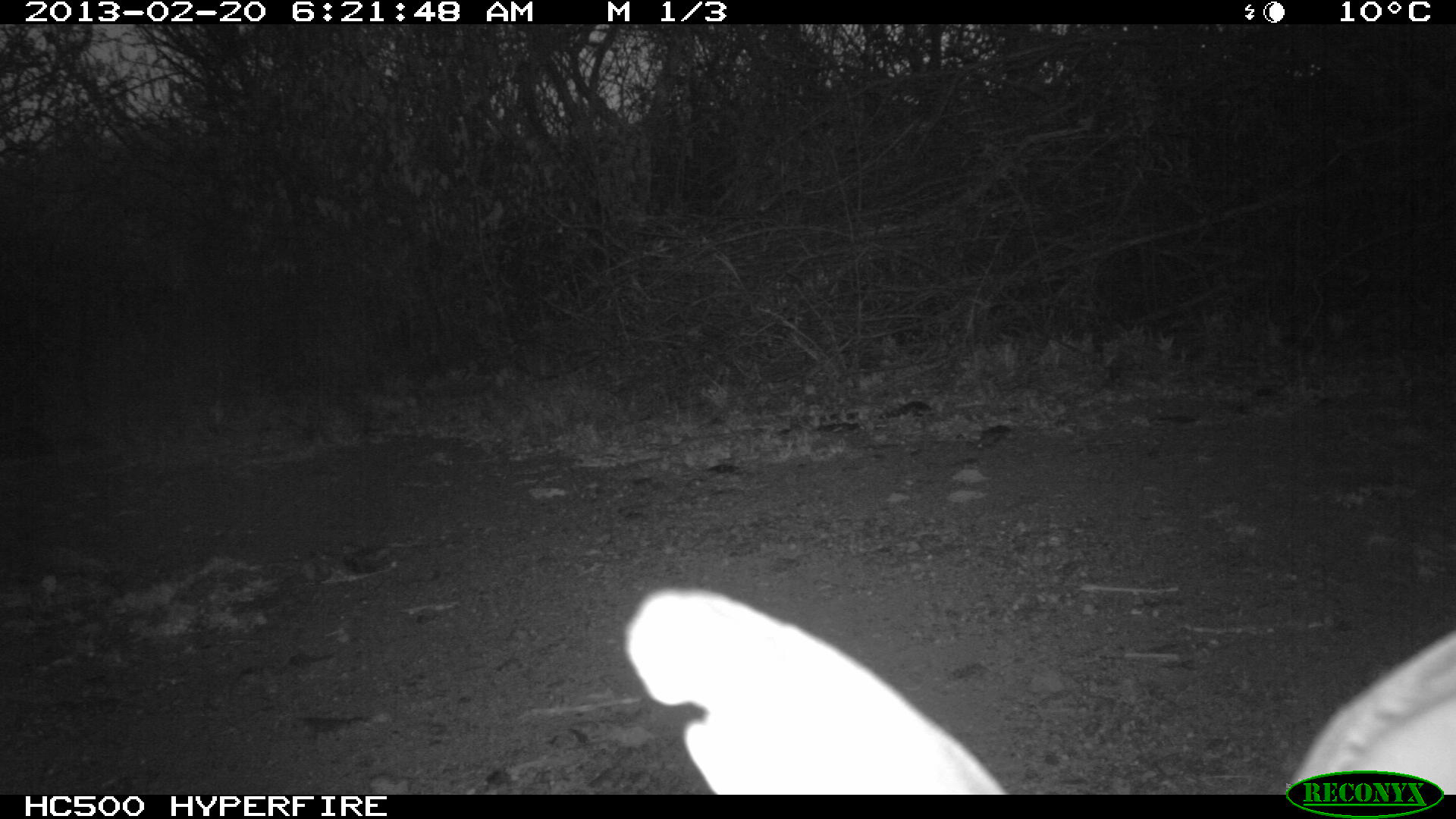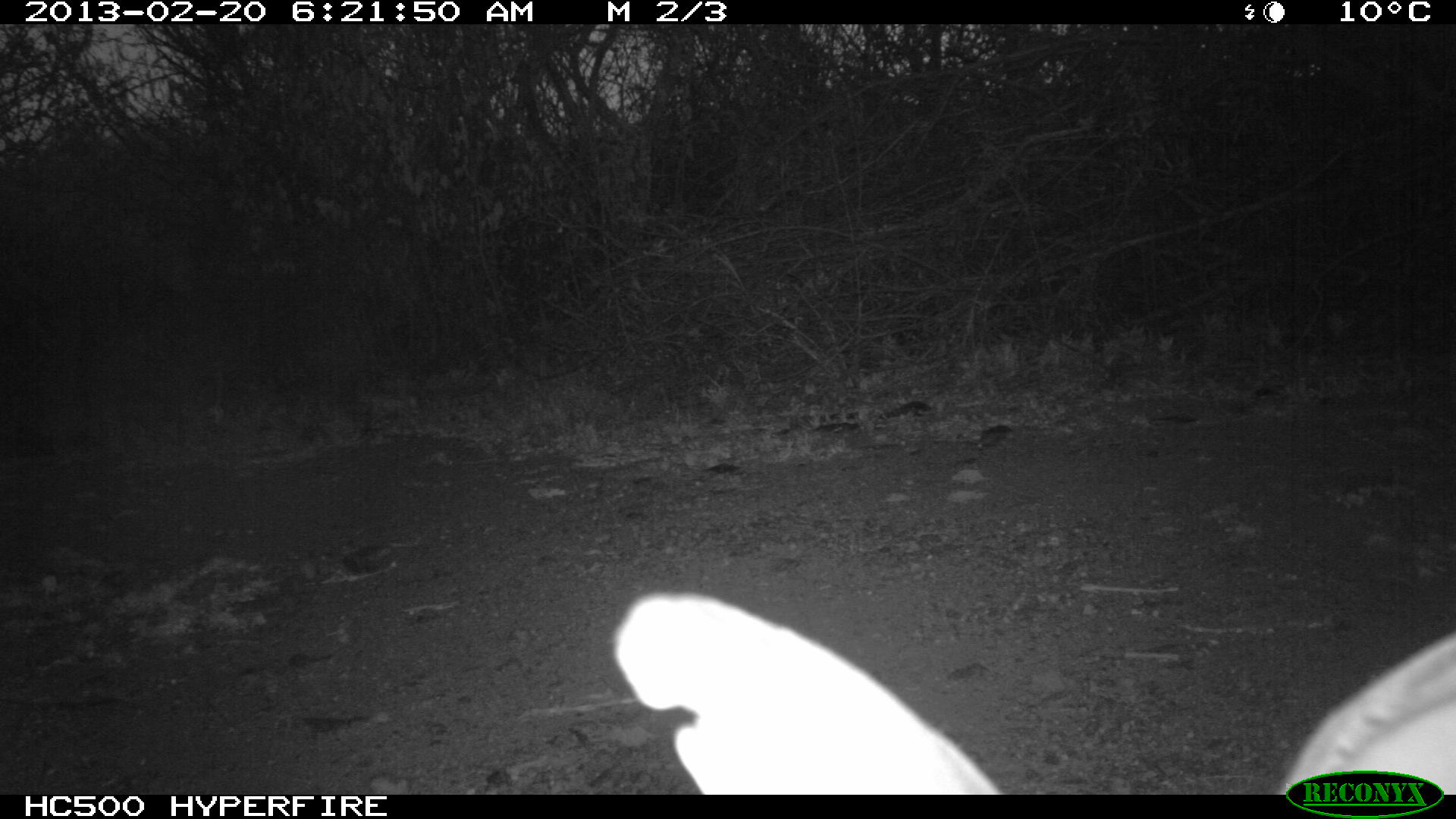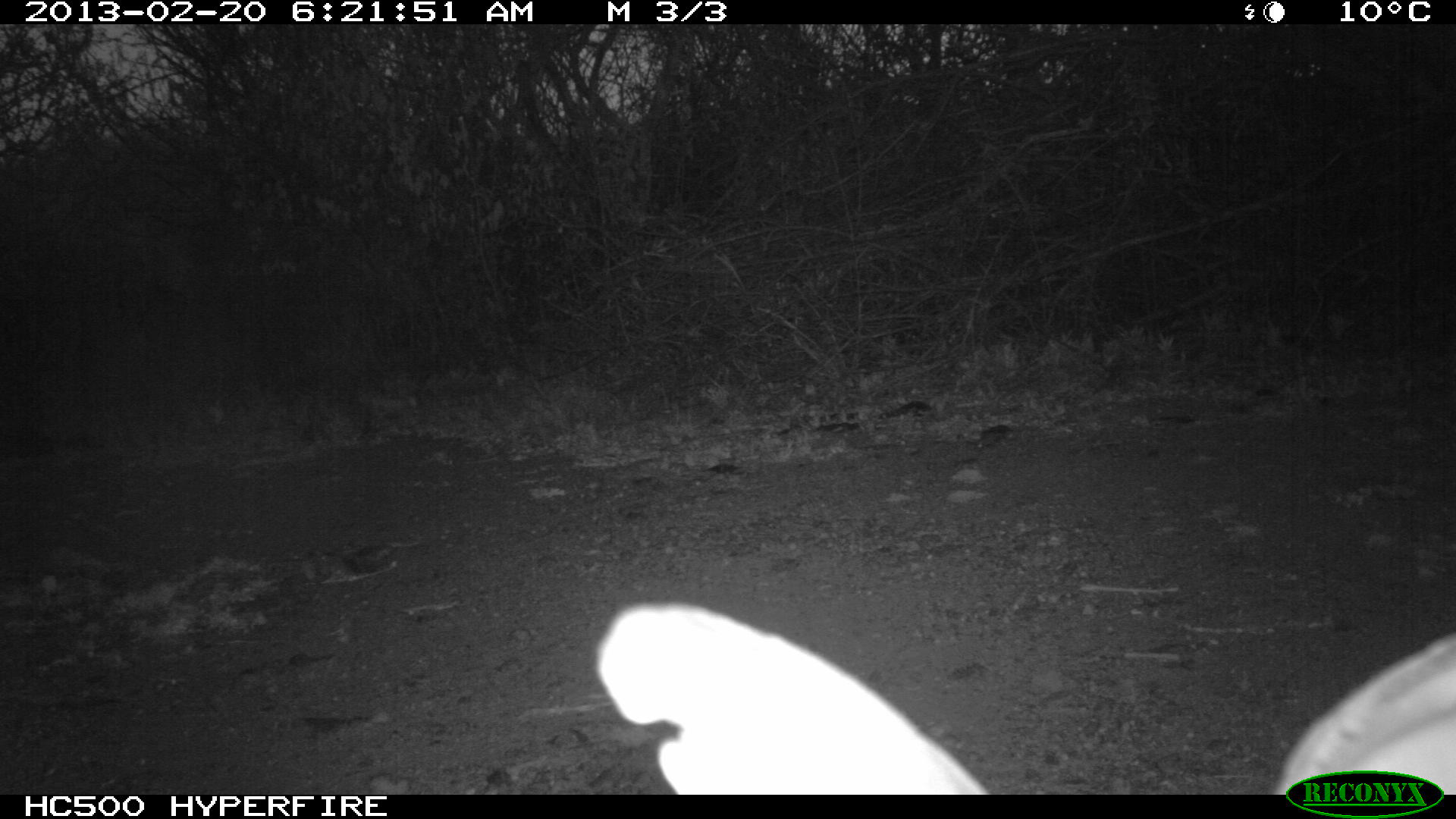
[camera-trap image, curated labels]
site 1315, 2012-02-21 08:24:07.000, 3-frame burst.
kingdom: Animalia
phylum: Chordata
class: Mammalia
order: Artiodactyla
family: Suidae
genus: Phacochoerus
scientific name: Phacochoerus africanus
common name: common warthog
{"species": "Phacochoerus africanus (common warthog)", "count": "1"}